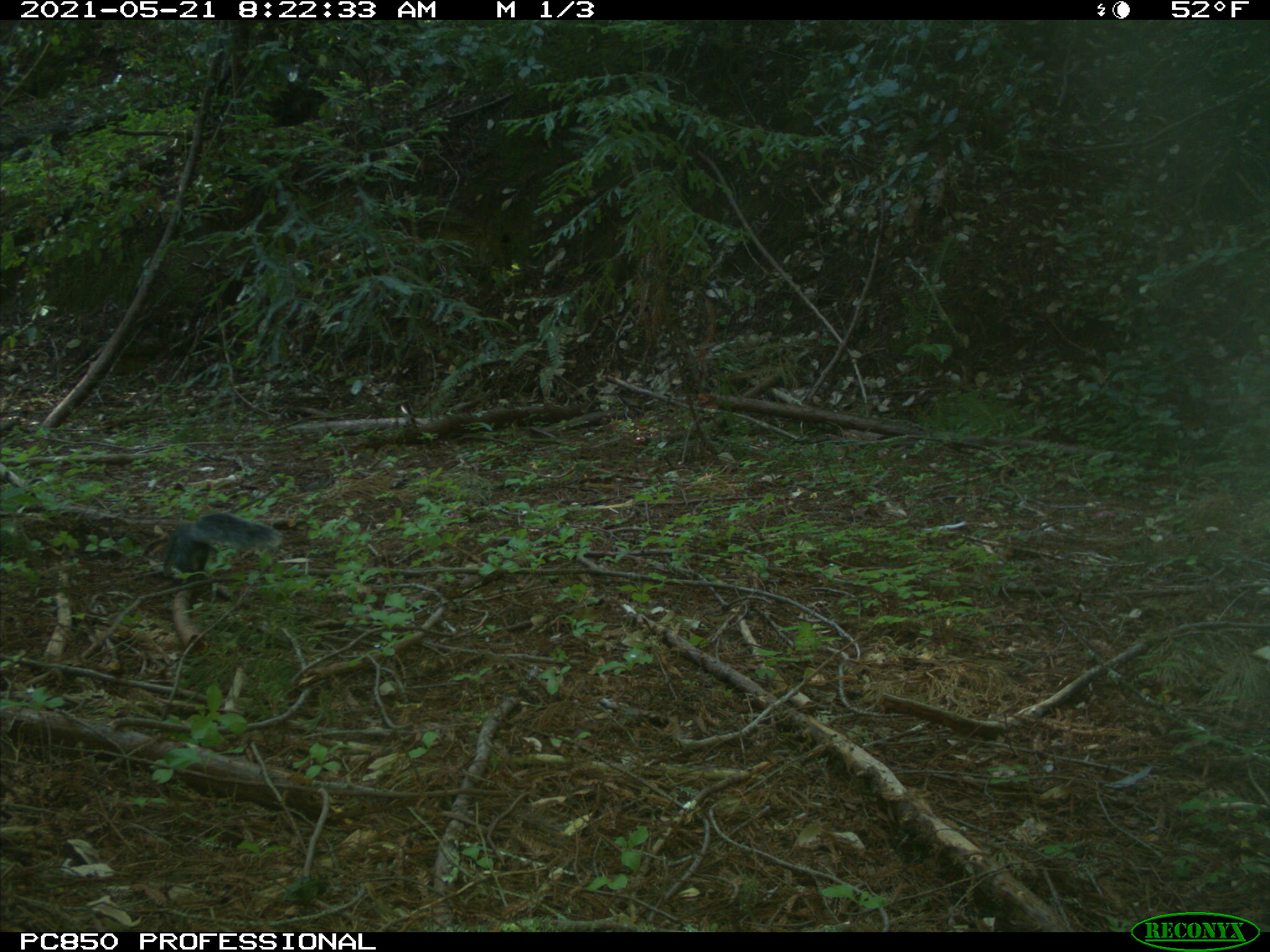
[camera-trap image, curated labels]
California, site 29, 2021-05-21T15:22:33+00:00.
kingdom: Animalia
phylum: Chordata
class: Mammalia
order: Rodentia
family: Sciuridae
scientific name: Sciuridae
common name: squirrel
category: unknown squirrel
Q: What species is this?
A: Unknown squirrel (squirrel) (Sciuridae).